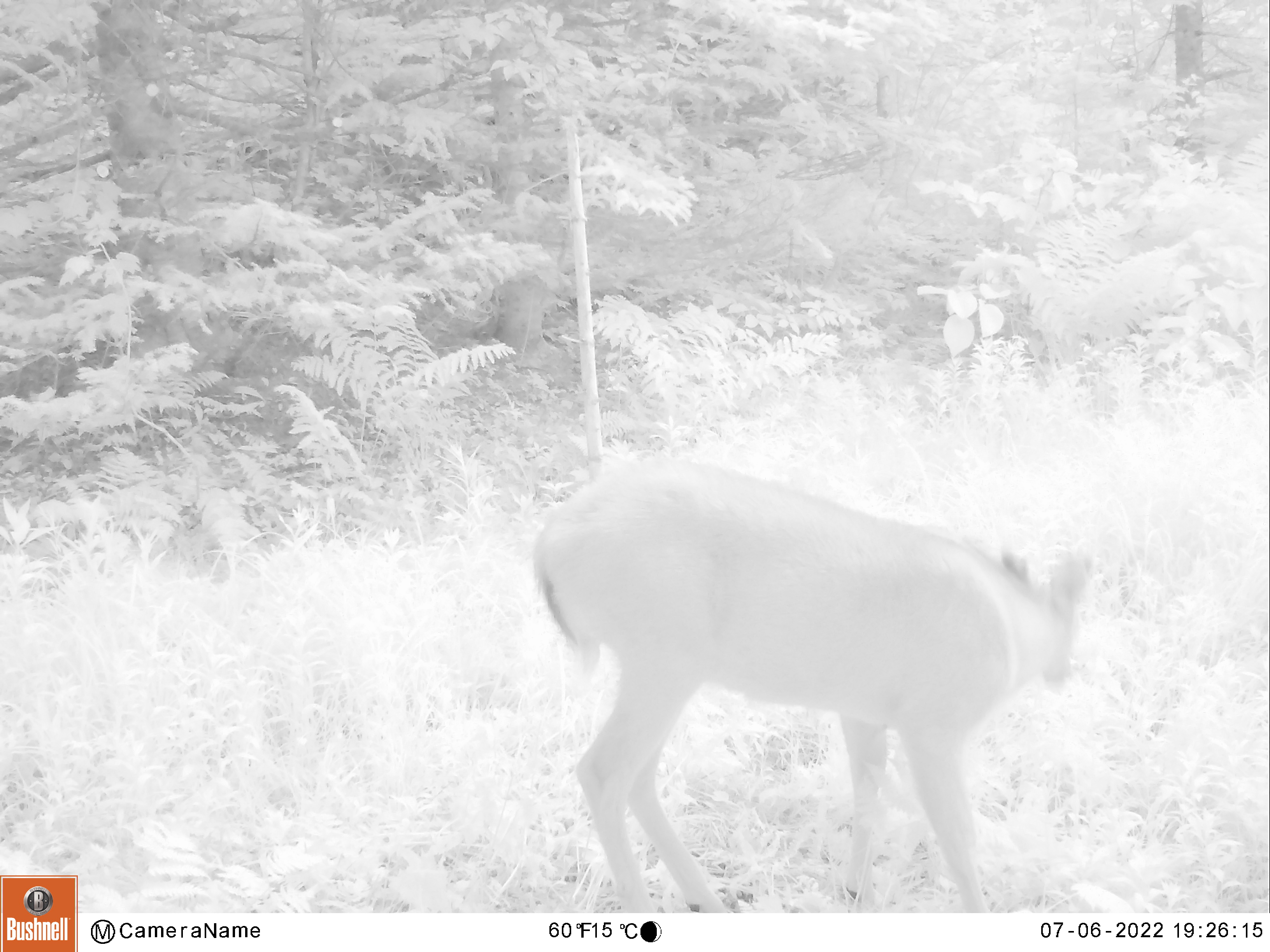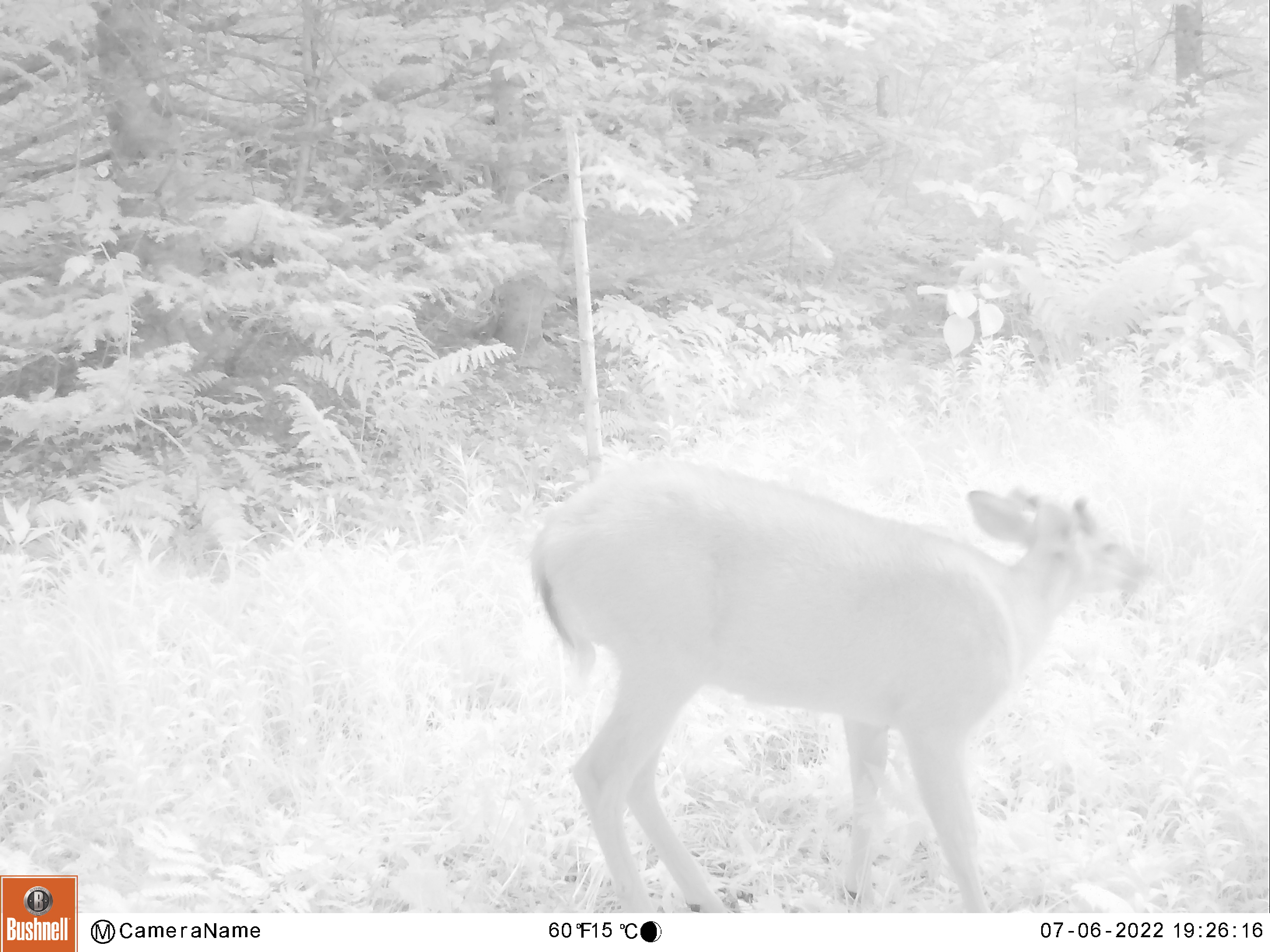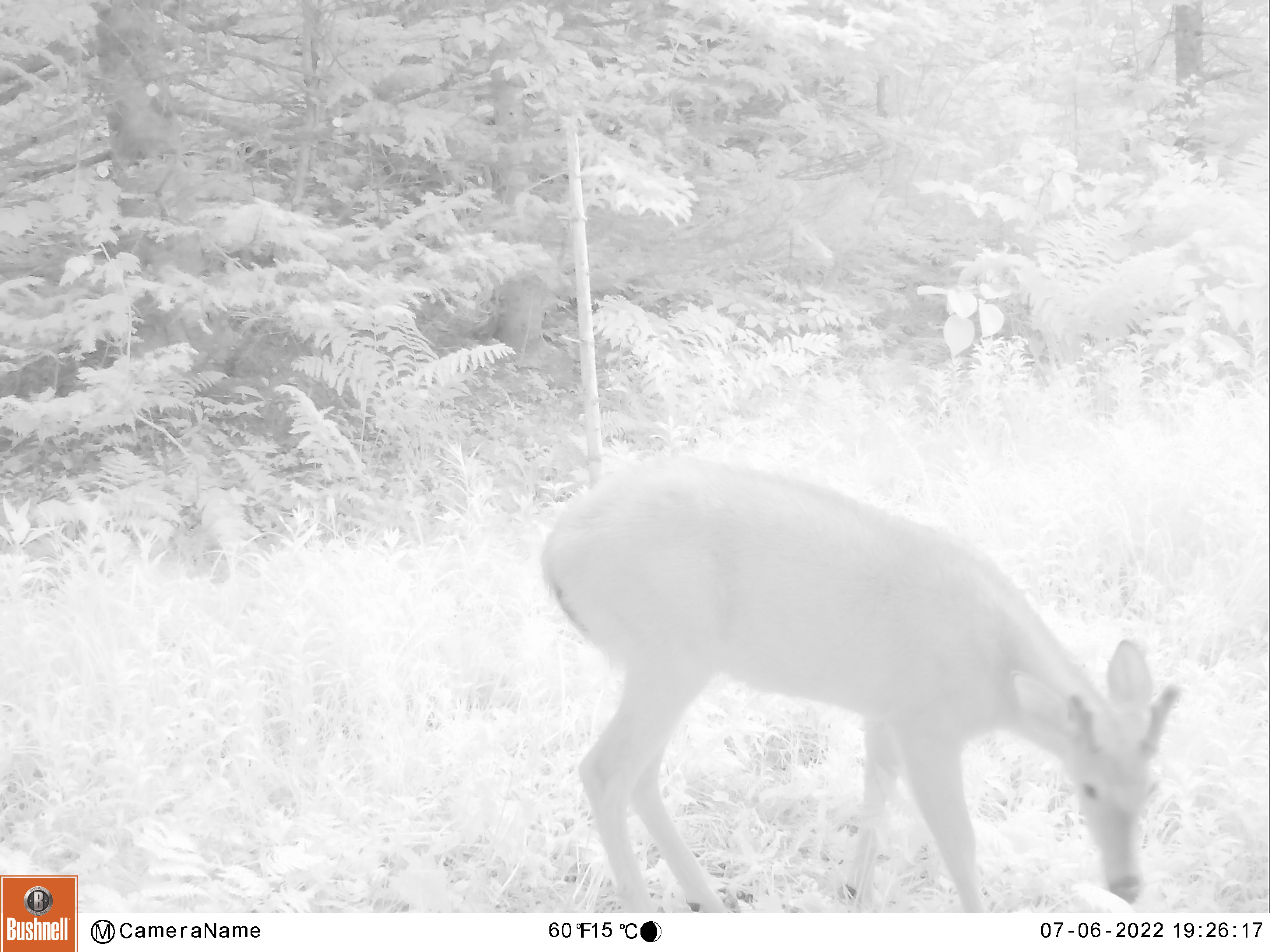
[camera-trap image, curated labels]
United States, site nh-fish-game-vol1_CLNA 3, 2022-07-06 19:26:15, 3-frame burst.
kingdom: Animalia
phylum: Chordata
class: Mammalia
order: Artiodactyla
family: Cervidae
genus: Odocoileus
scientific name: Odocoileus virginianus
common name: white-tailed deer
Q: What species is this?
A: White-tailed deer (Odocoileus virginianus).